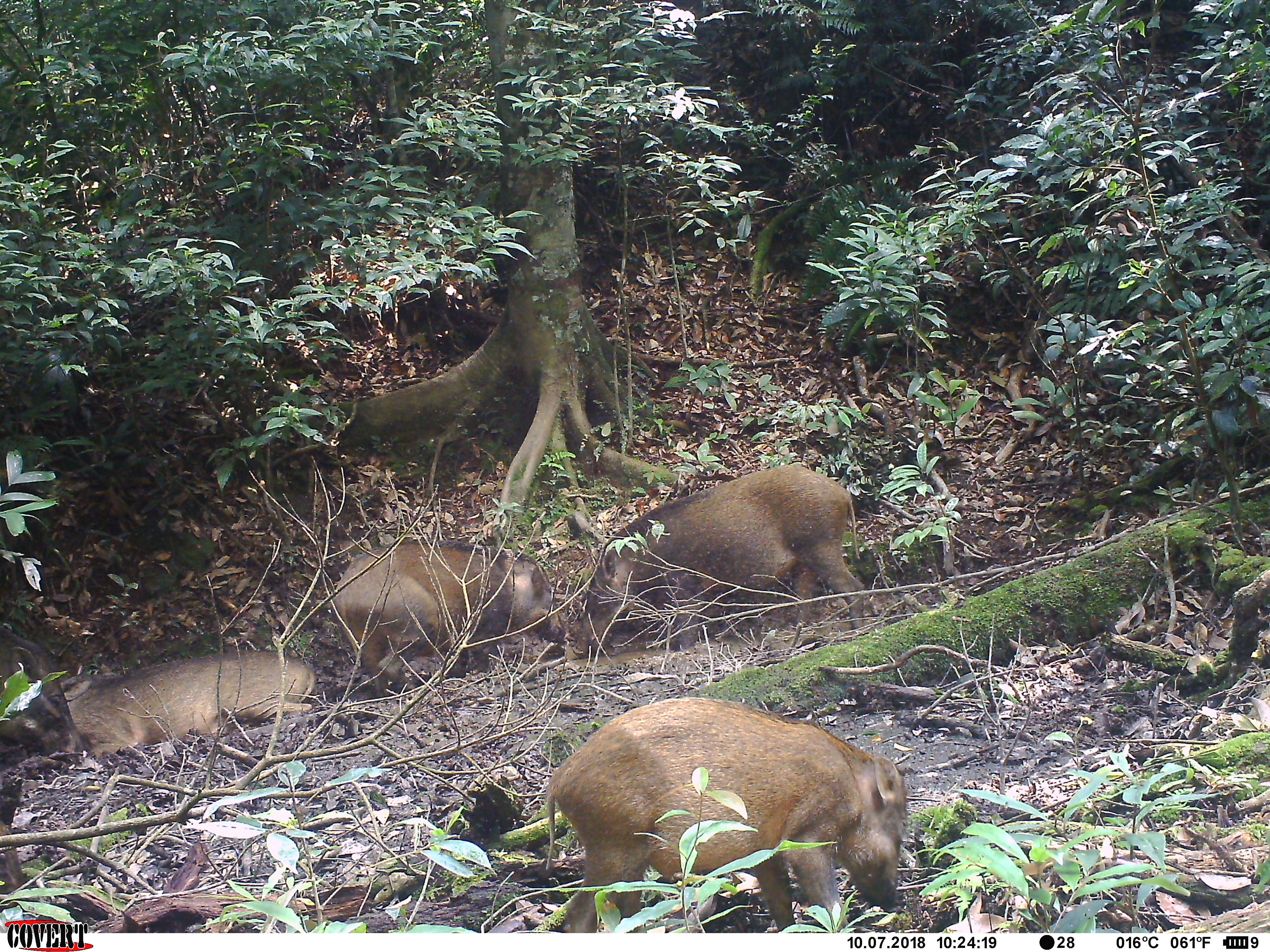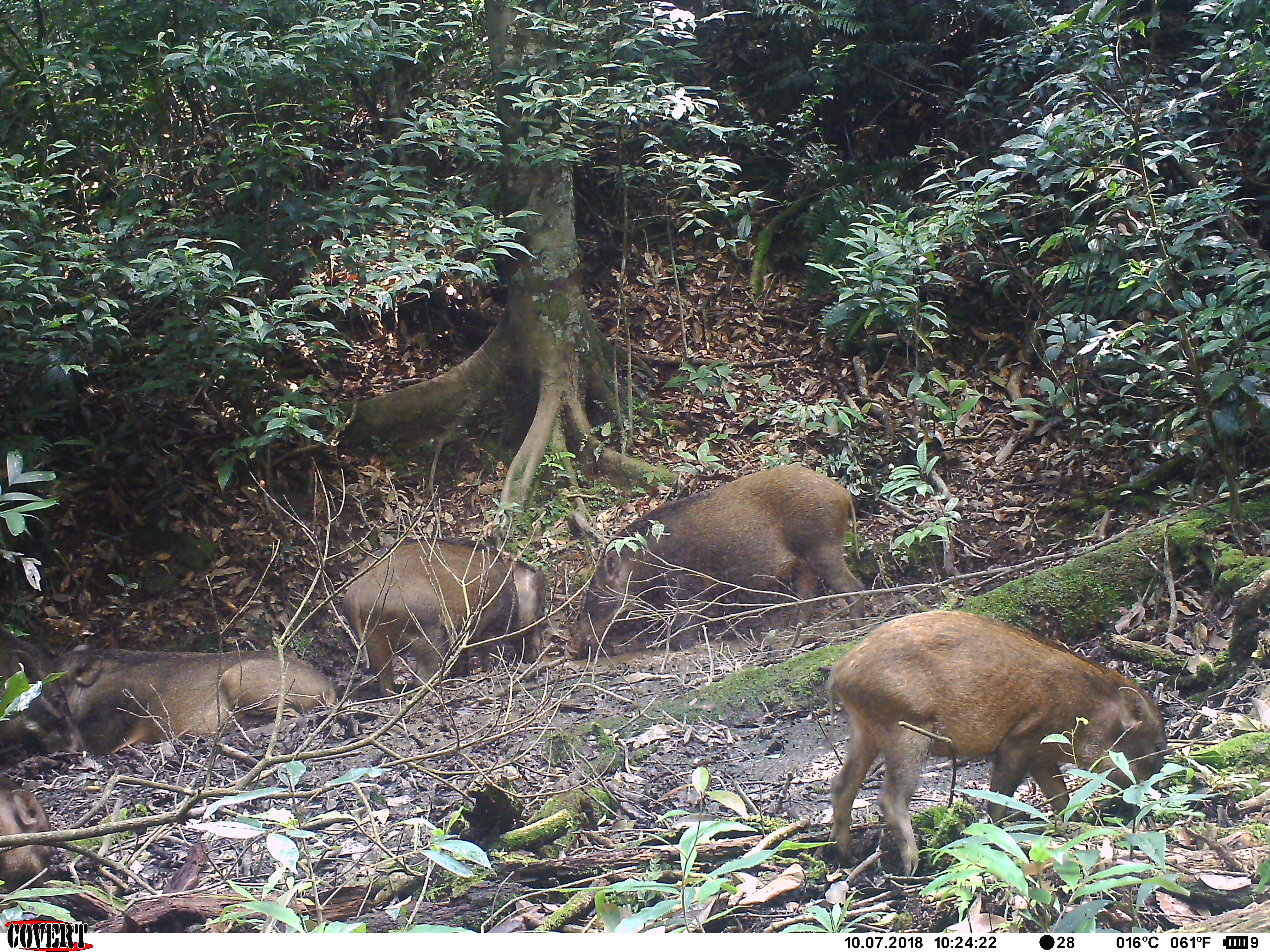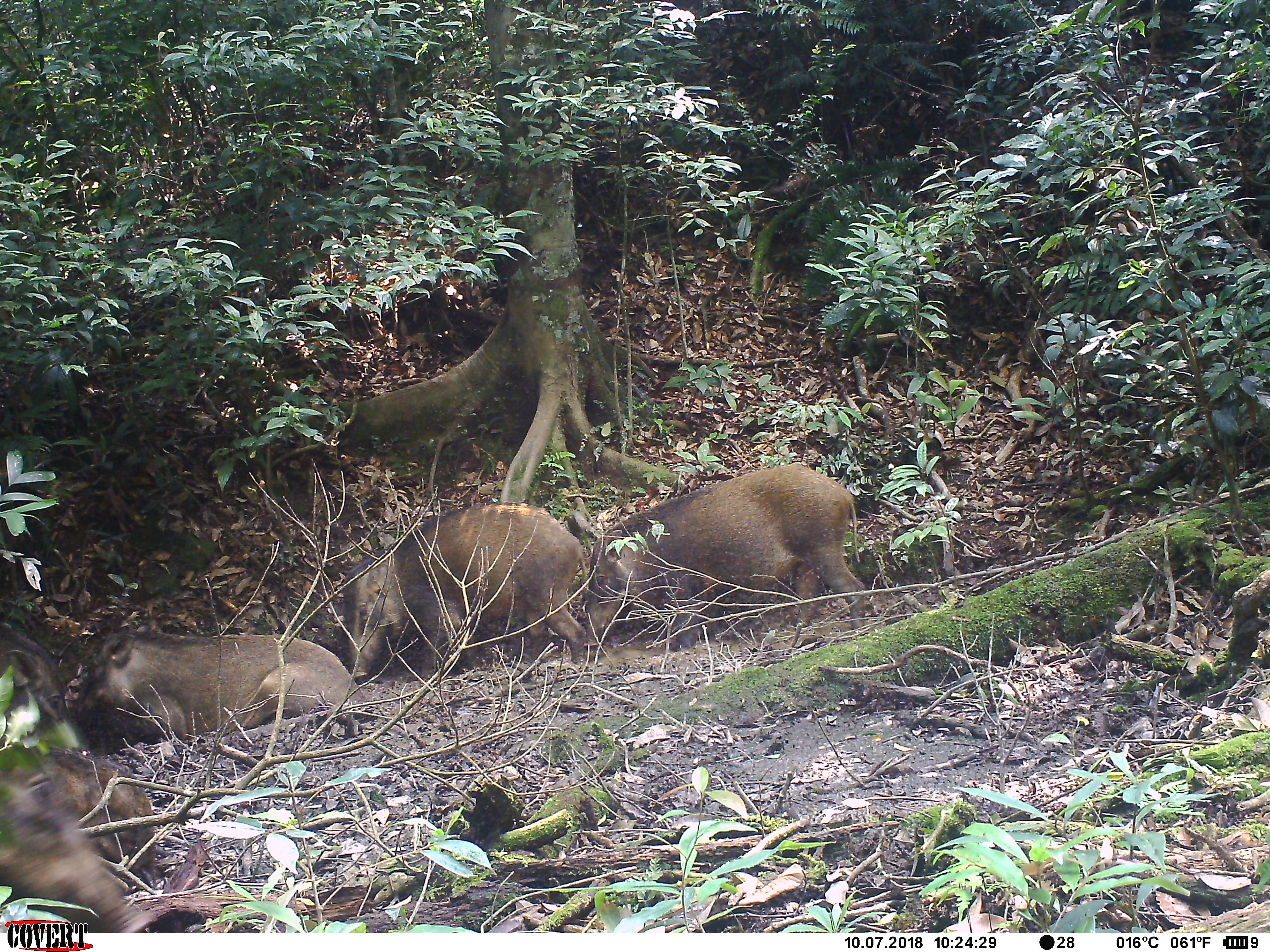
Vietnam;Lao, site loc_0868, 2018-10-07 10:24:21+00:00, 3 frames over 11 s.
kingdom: Animalia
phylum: Chordata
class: Mammalia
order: Artiodactyla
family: Suidae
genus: Sus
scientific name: Sus scrofa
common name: eurasian wild pig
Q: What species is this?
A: Eurasian wild pig (Sus scrofa).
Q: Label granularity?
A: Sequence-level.